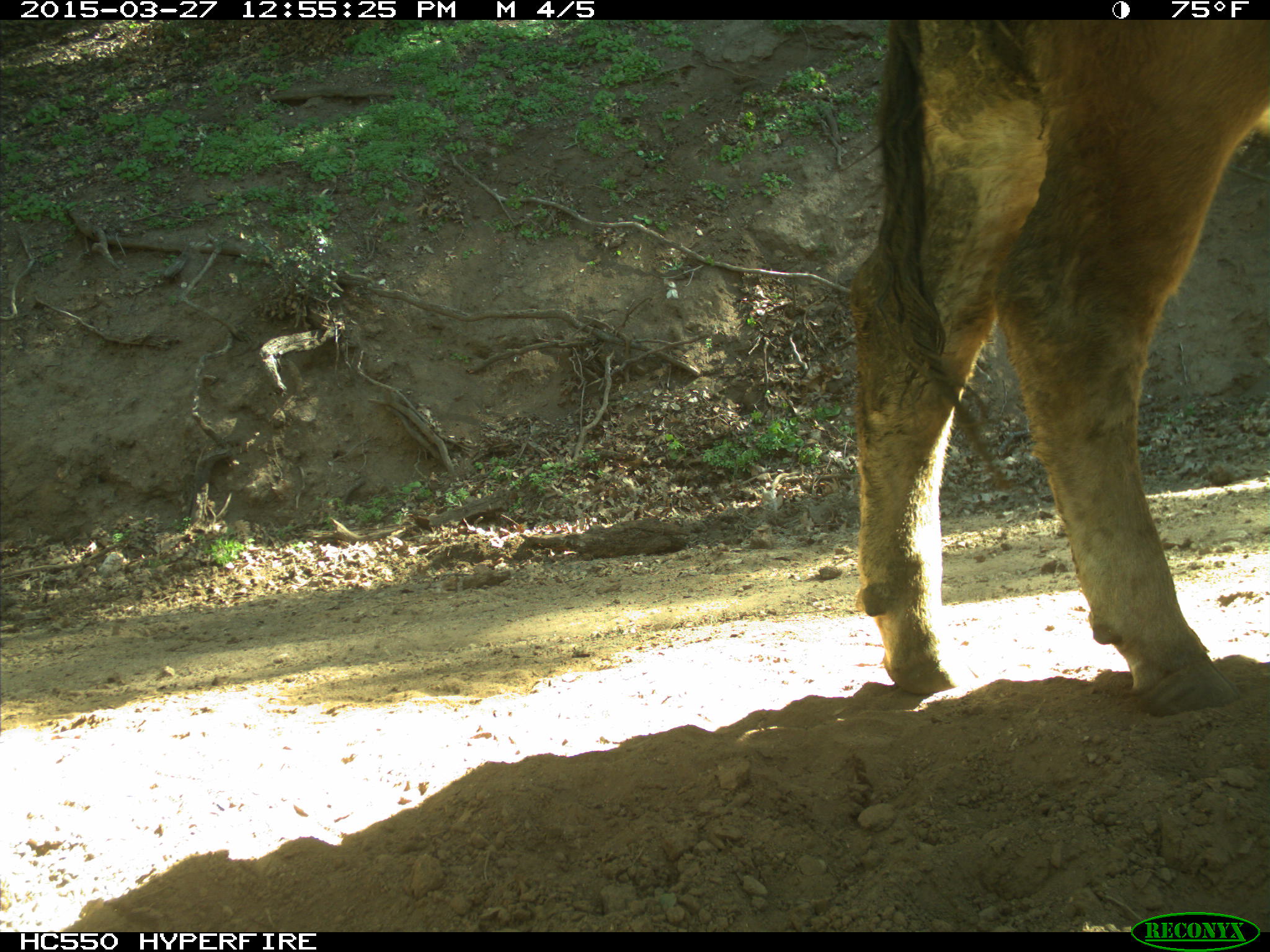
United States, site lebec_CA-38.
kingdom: Animalia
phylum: Chordata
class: Mammalia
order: Artiodactyla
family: Bovidae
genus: Bos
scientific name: Bos taurus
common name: domestic cow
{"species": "Bos taurus (domestic cow)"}